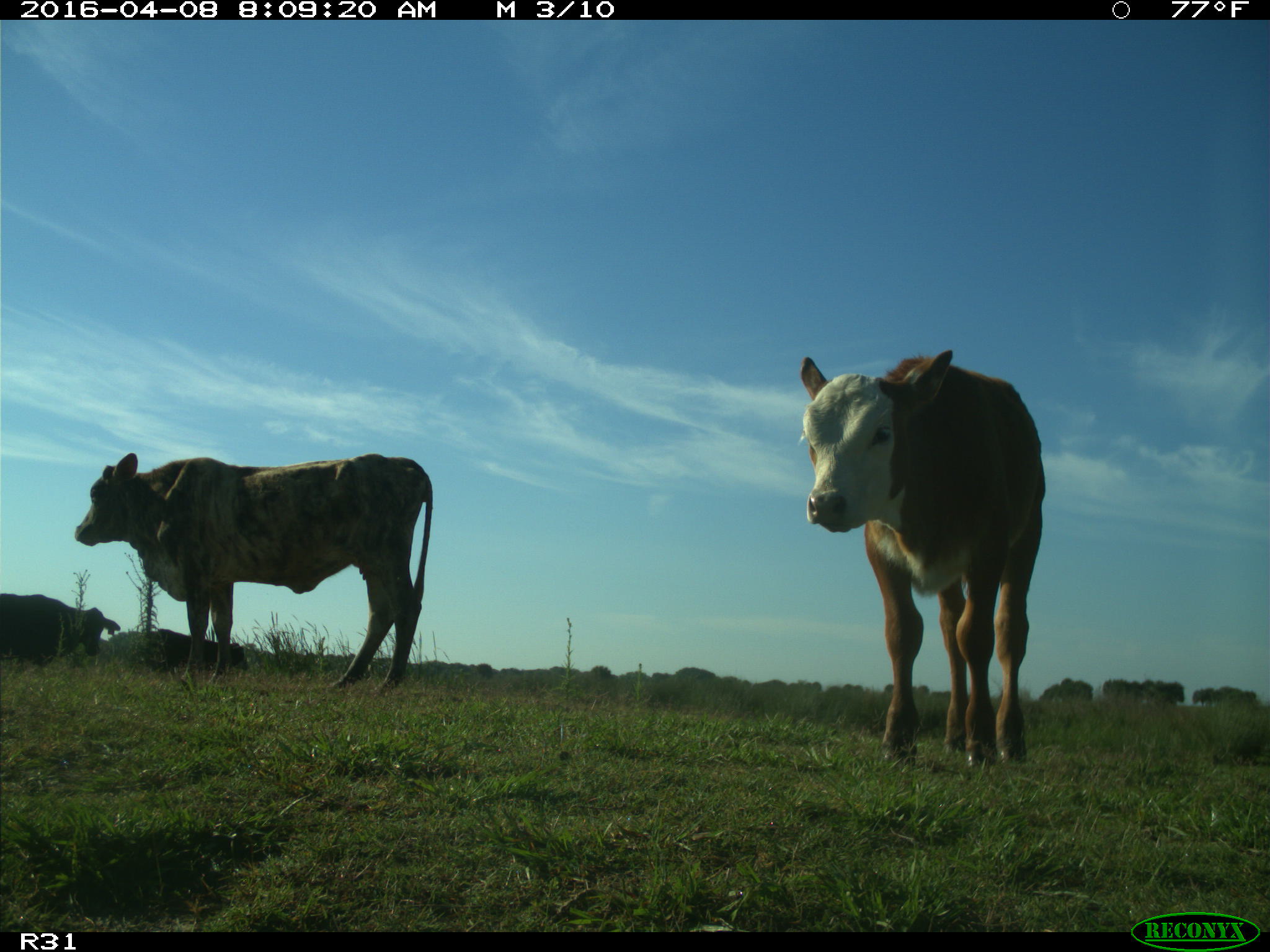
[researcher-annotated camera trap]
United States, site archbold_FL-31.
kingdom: Animalia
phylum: Chordata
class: Mammalia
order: Artiodactyla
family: Bovidae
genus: Bos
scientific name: Bos taurus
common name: domestic cow